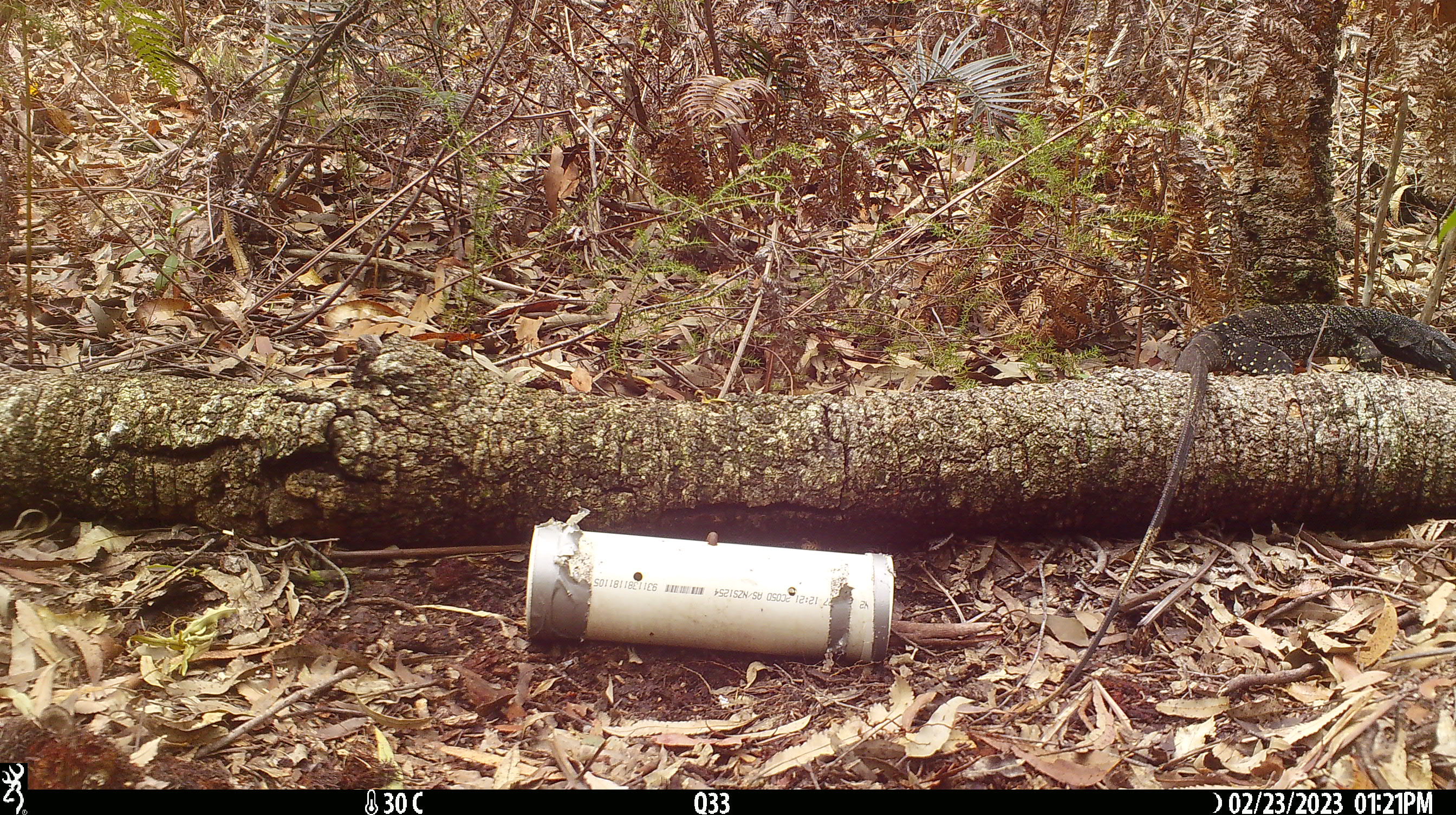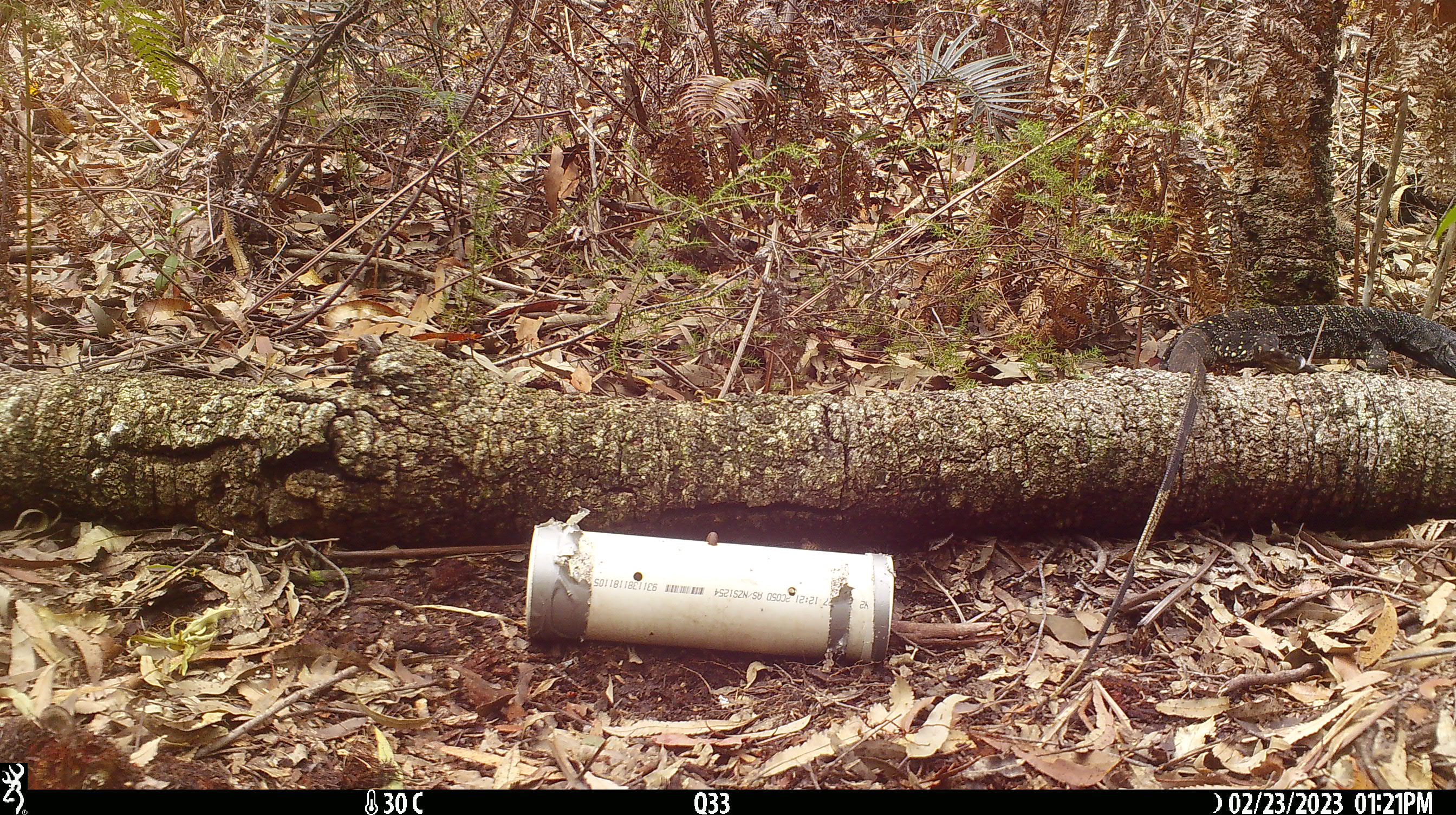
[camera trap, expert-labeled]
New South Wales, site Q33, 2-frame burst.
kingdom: Animalia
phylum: Chordata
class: Reptilia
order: Squamata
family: Varanidae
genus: Varanus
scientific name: Varanus varius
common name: lace monitor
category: goanna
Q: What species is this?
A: Goanna (lace monitor) (Varanus varius).